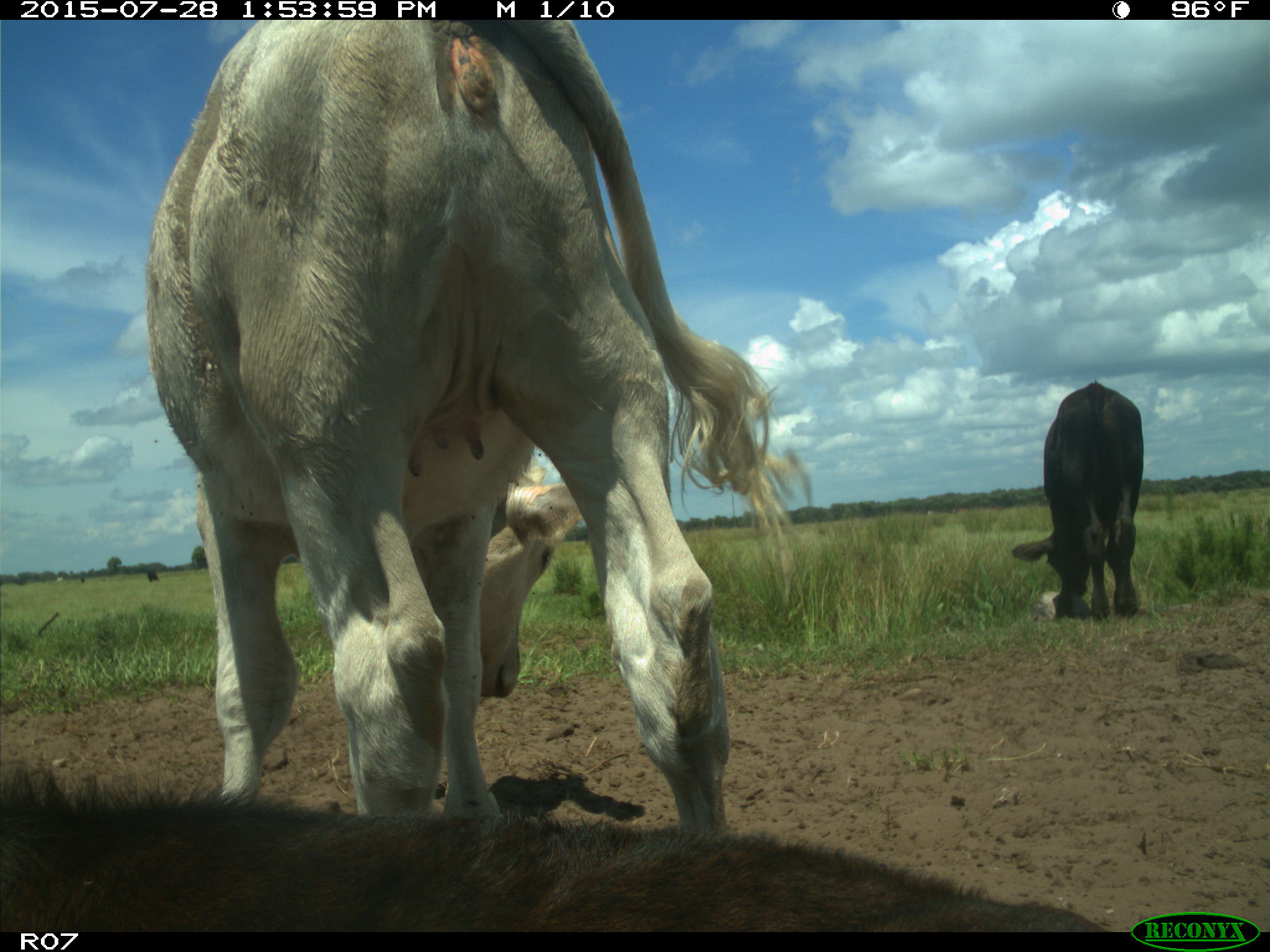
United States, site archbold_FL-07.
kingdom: Animalia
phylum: Chordata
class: Mammalia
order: Artiodactyla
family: Bovidae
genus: Bos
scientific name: Bos taurus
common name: domestic cow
Bos taurus (domestic cow).